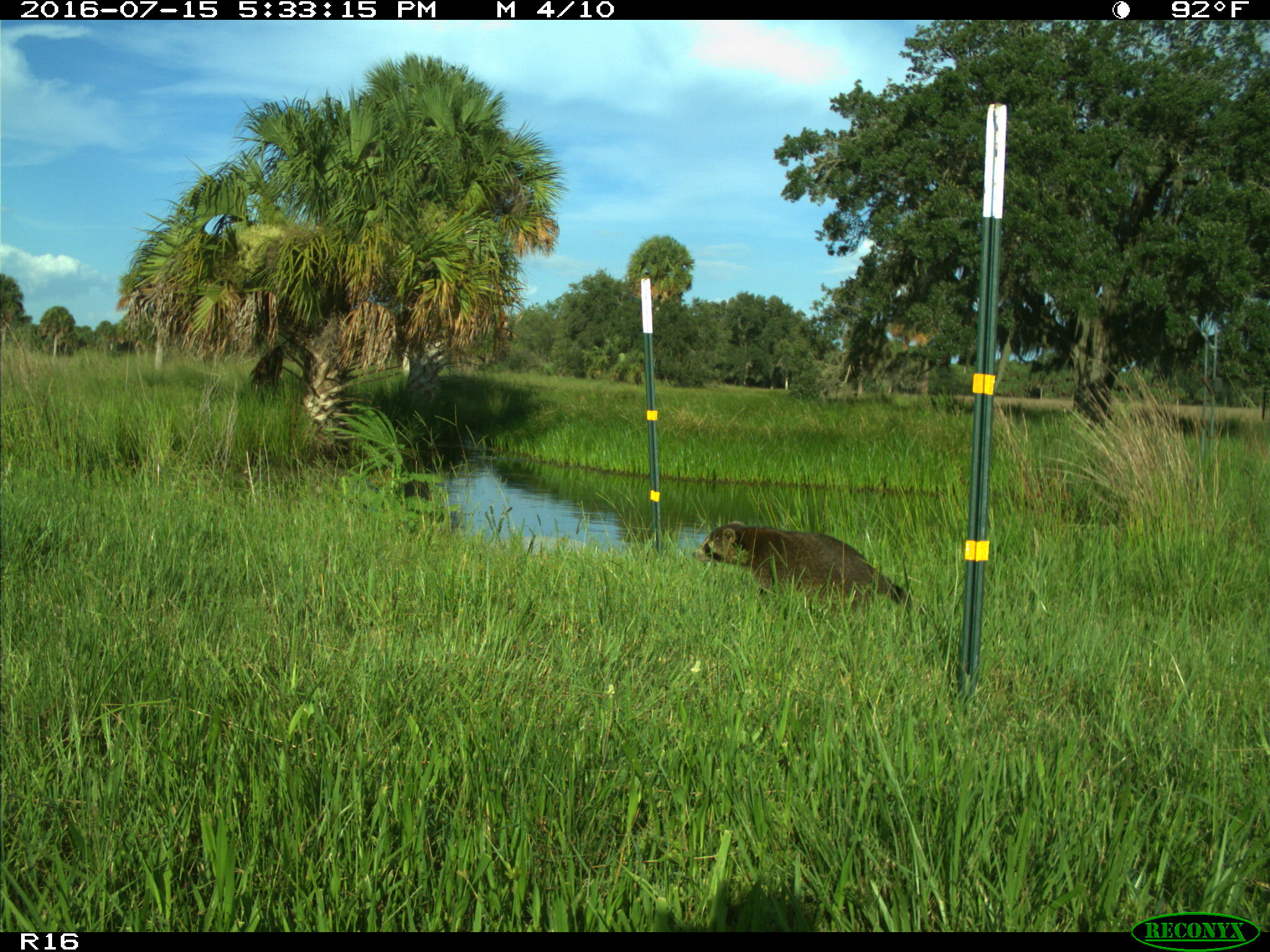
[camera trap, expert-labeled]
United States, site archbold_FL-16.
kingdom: Animalia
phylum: Chordata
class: Mammalia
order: Carnivora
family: Procyonidae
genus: Procyon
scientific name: Procyon lotor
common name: common raccoon